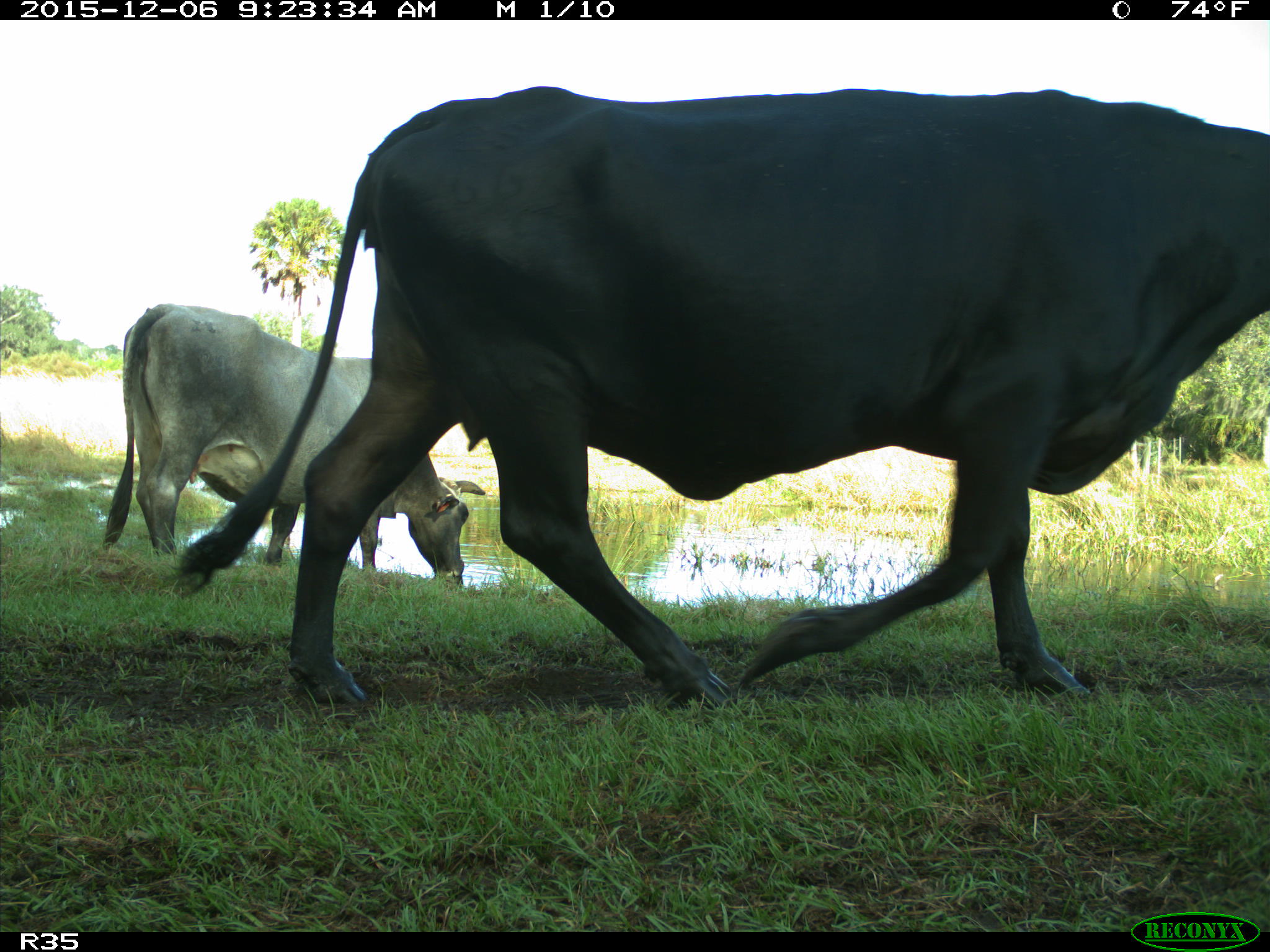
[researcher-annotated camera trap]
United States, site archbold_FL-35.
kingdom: Animalia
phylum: Chordata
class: Mammalia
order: Artiodactyla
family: Bovidae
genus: Bos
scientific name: Bos taurus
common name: domestic cow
Bos taurus (domestic cow).